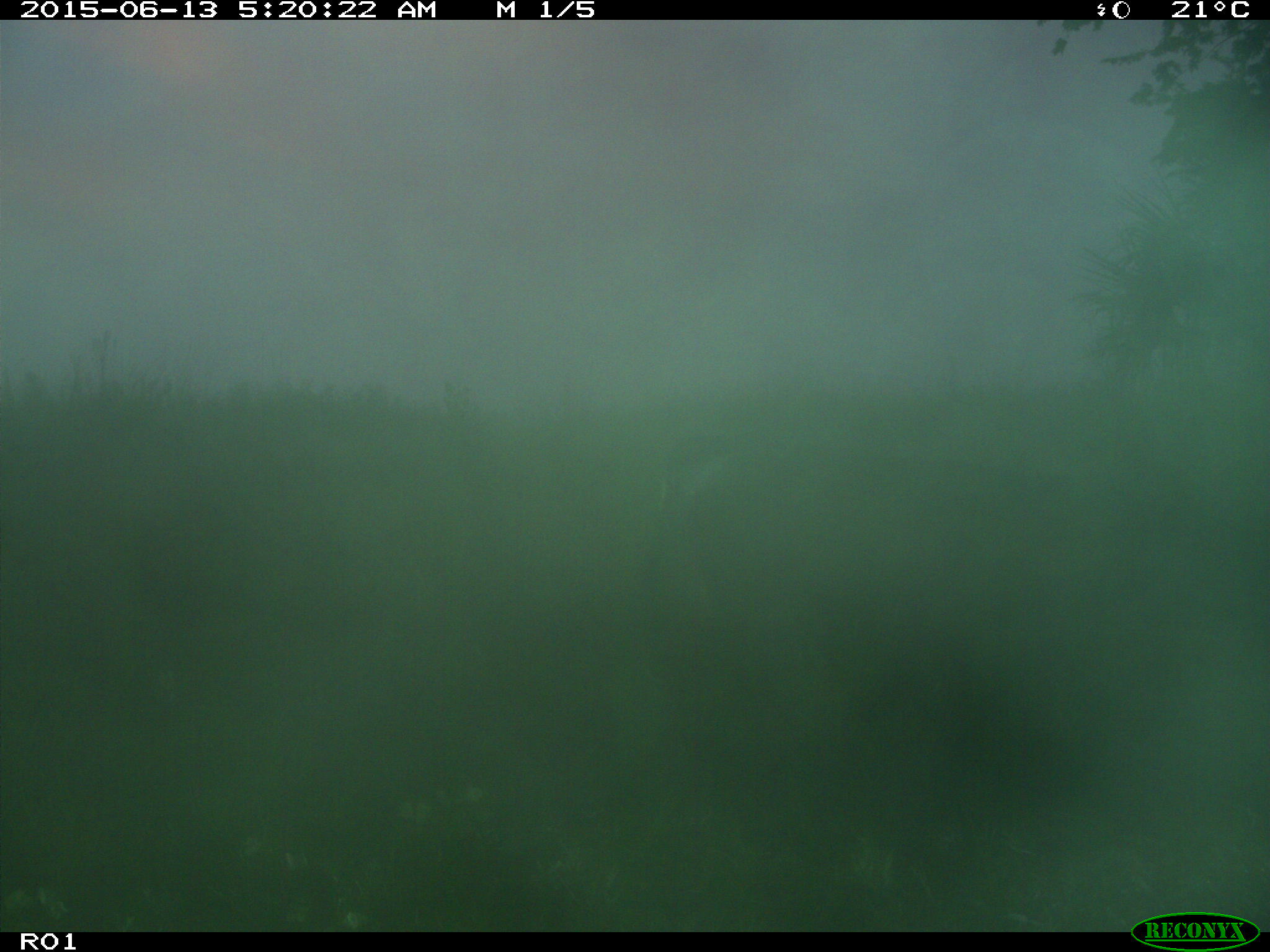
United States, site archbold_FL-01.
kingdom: Animalia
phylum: Chordata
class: Mammalia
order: Artiodactyla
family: Bovidae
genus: Bos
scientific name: Bos taurus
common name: domestic cow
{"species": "Bos taurus (domestic cow)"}